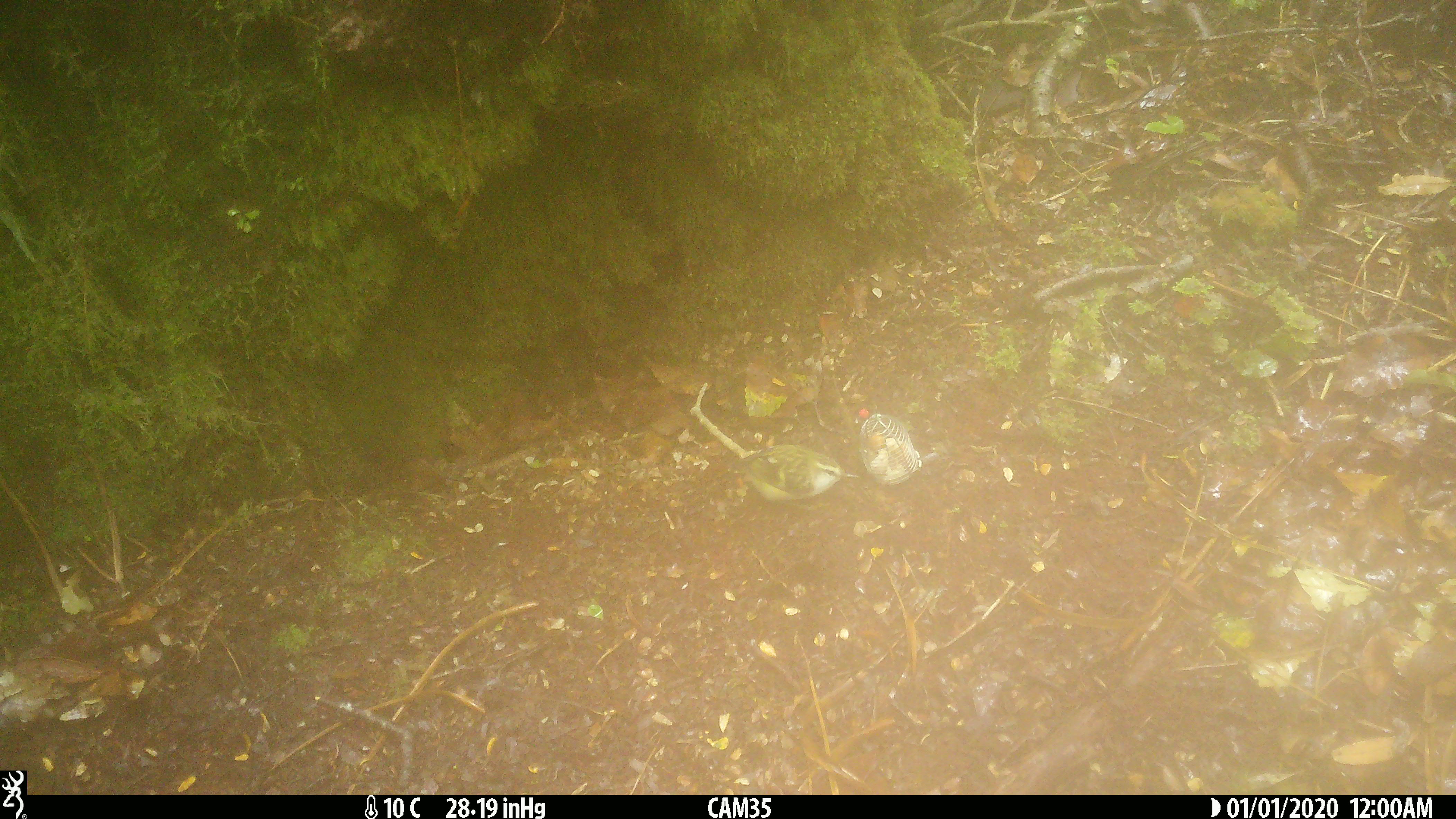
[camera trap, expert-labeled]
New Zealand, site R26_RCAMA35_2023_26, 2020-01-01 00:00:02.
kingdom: Animalia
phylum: Chordata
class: Aves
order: Passeriformes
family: Acanthisittidae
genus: Acanthisitta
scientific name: Acanthisitta chloris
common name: rifleman